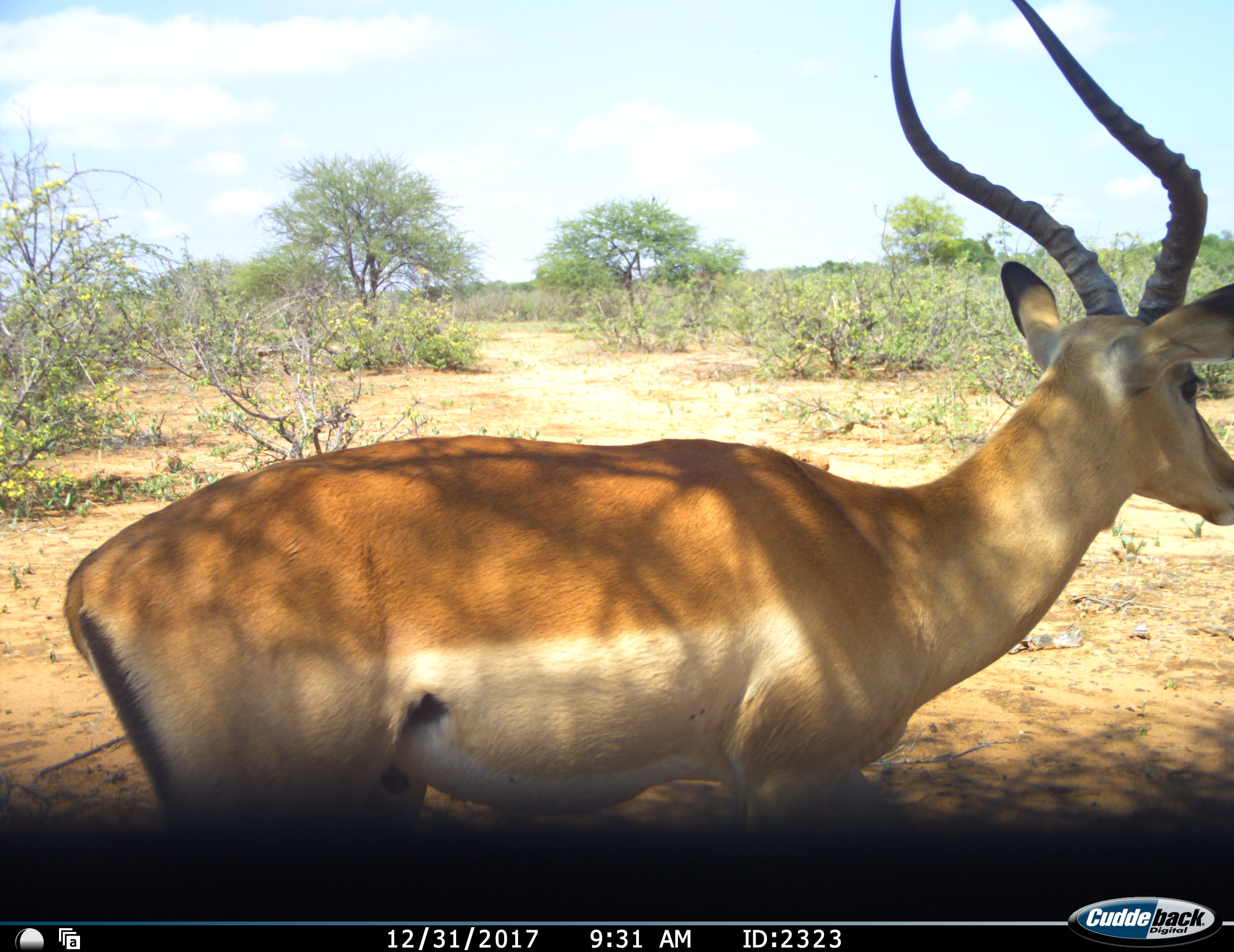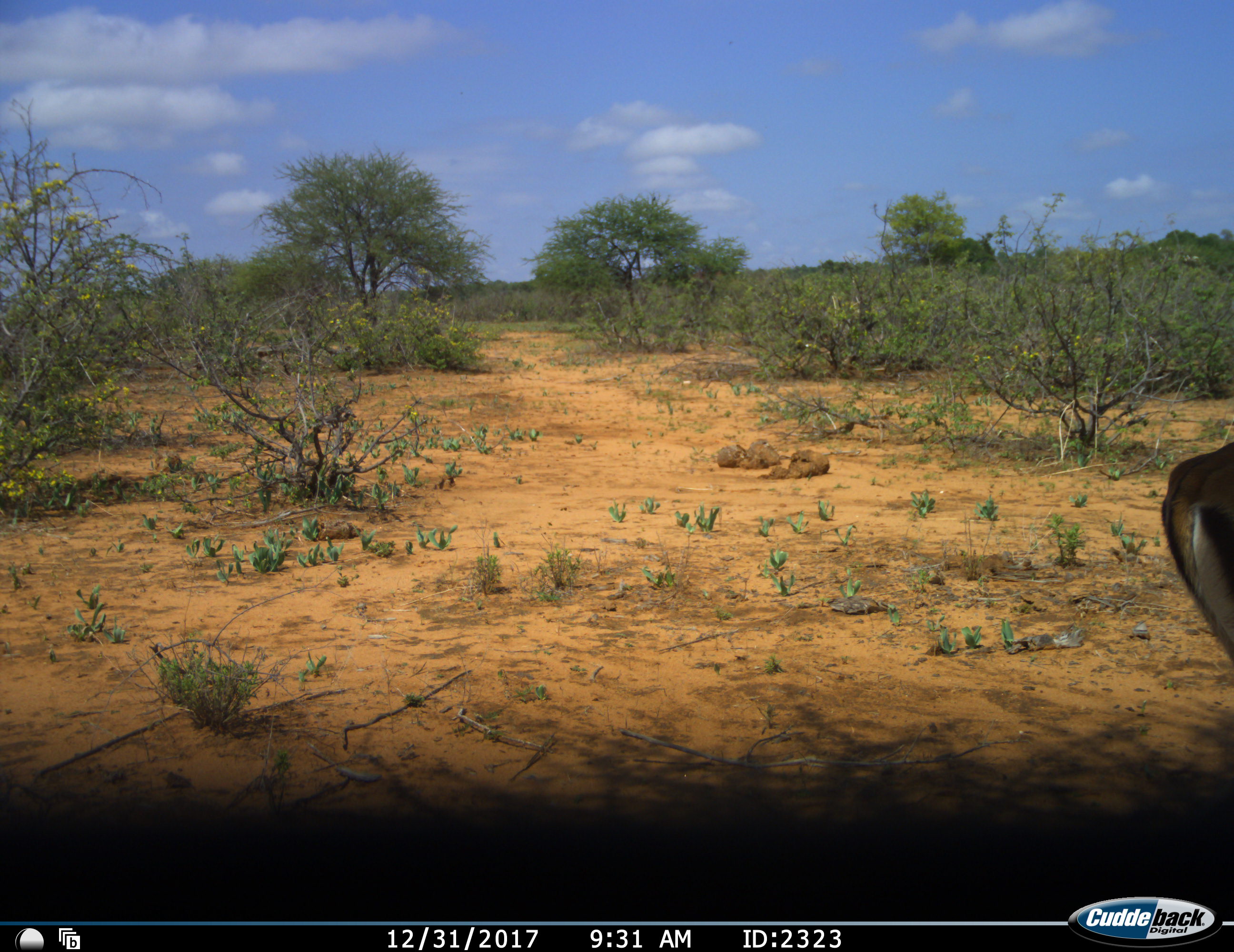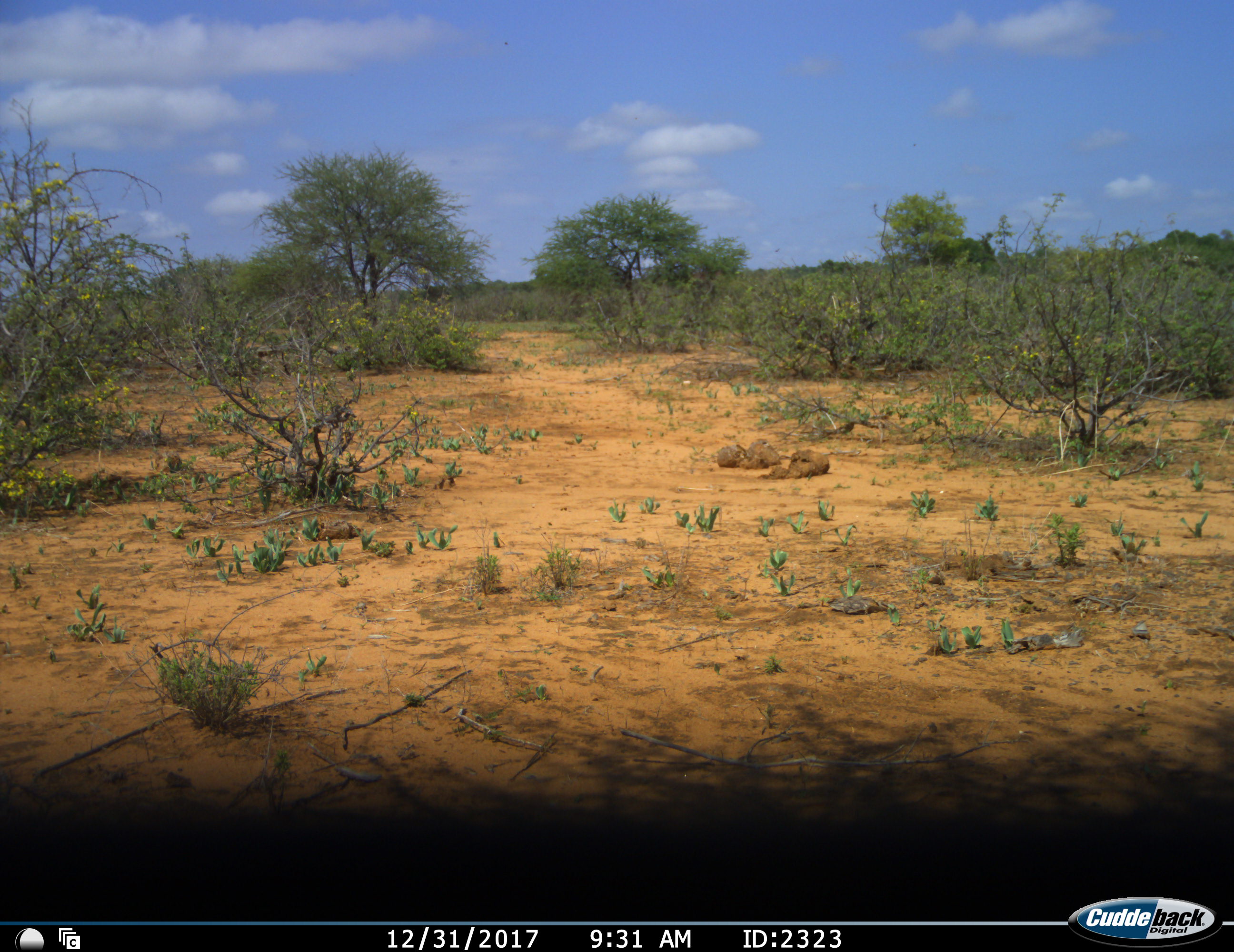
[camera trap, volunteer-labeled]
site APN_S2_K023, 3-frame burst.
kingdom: Animalia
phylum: Chordata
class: Mammalia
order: Artiodactyla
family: Bovidae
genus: Aepyceros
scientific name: Aepyceros melampus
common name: impala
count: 1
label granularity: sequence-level